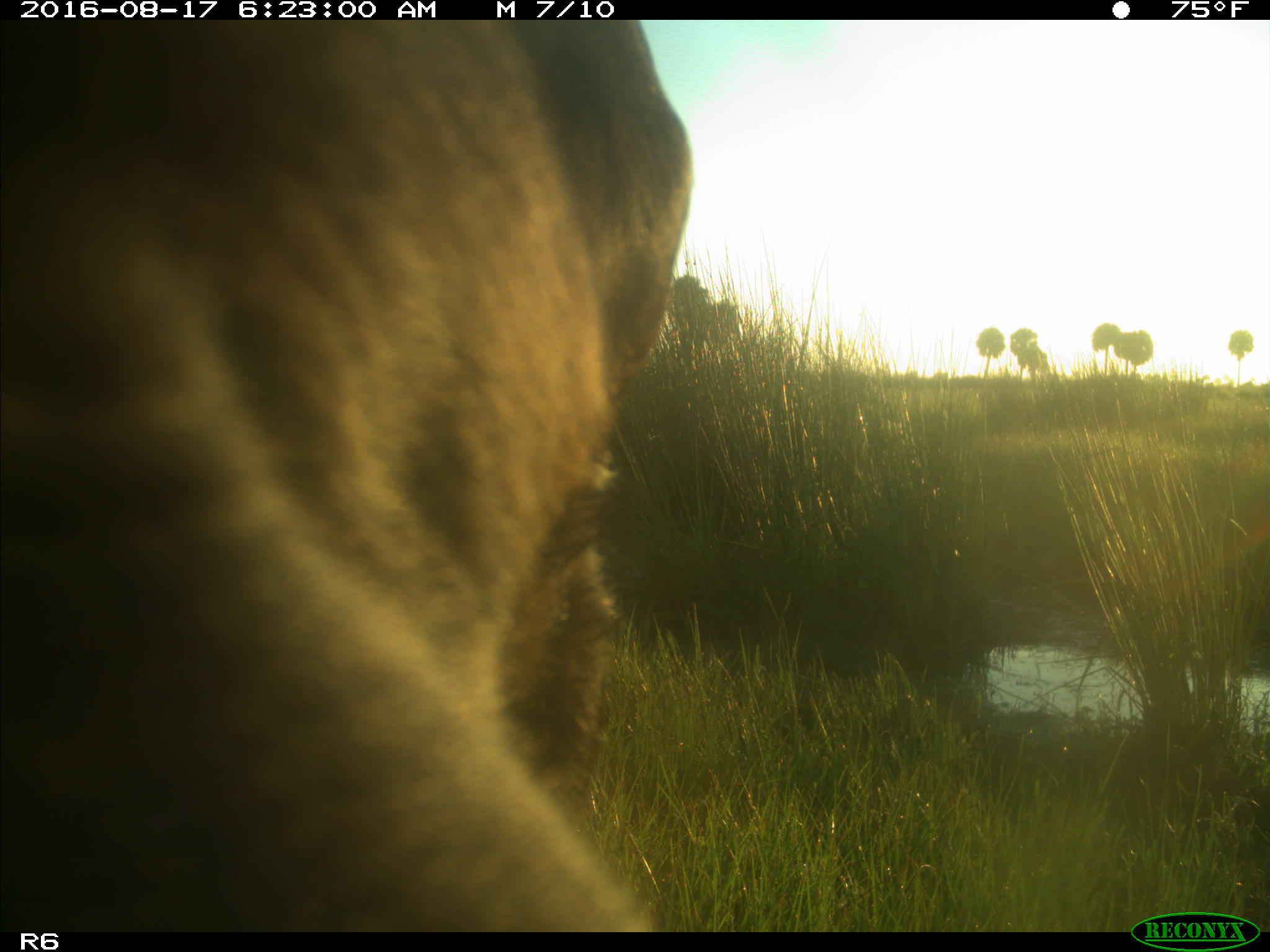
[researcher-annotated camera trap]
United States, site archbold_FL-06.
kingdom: Animalia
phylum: Chordata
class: Mammalia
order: Artiodactyla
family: Bovidae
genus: Bos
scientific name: Bos taurus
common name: domestic cow